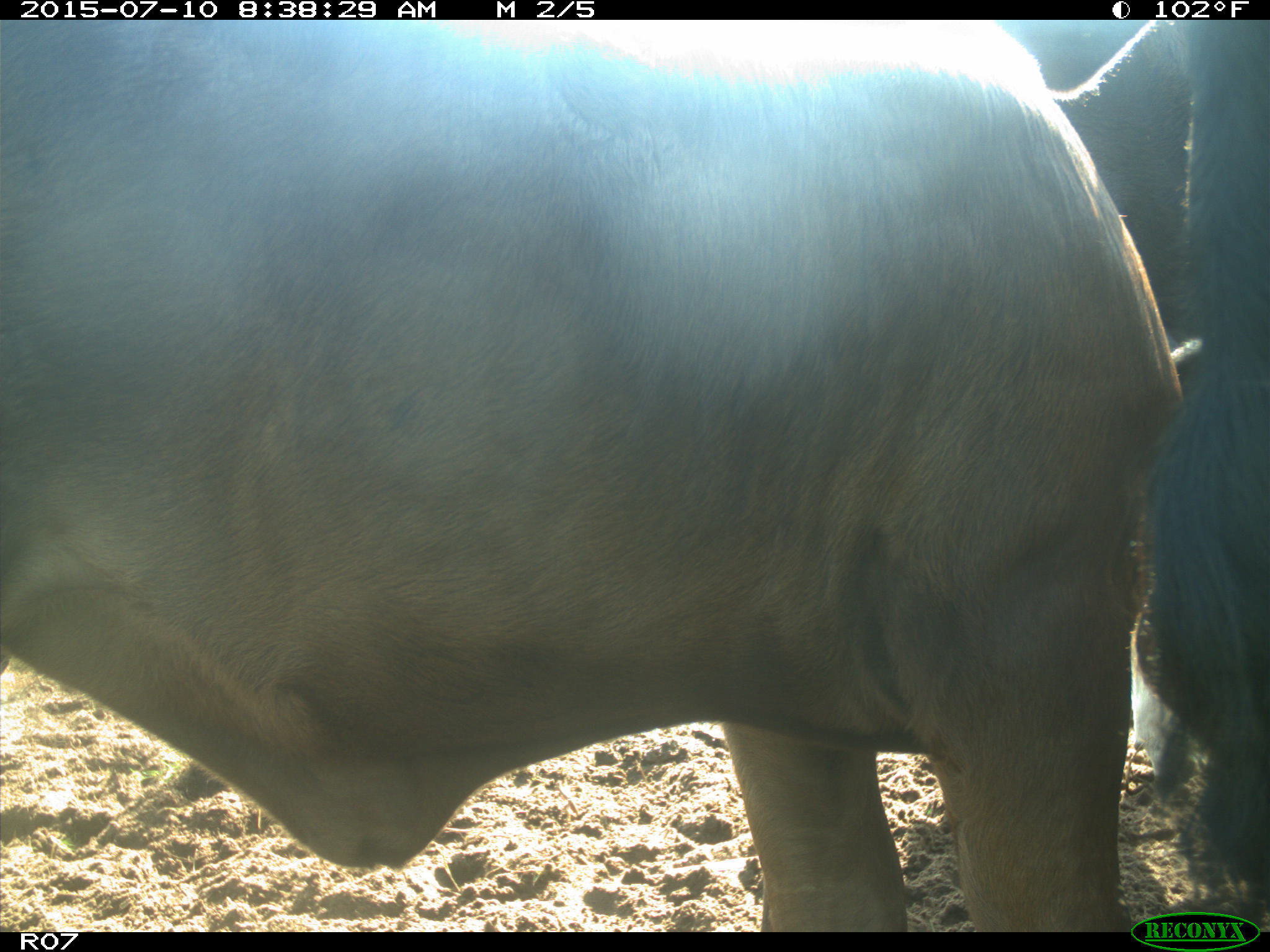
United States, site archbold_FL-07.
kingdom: Animalia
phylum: Chordata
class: Mammalia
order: Artiodactyla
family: Bovidae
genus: Bos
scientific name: Bos taurus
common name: domestic cow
Bos taurus (domestic cow).